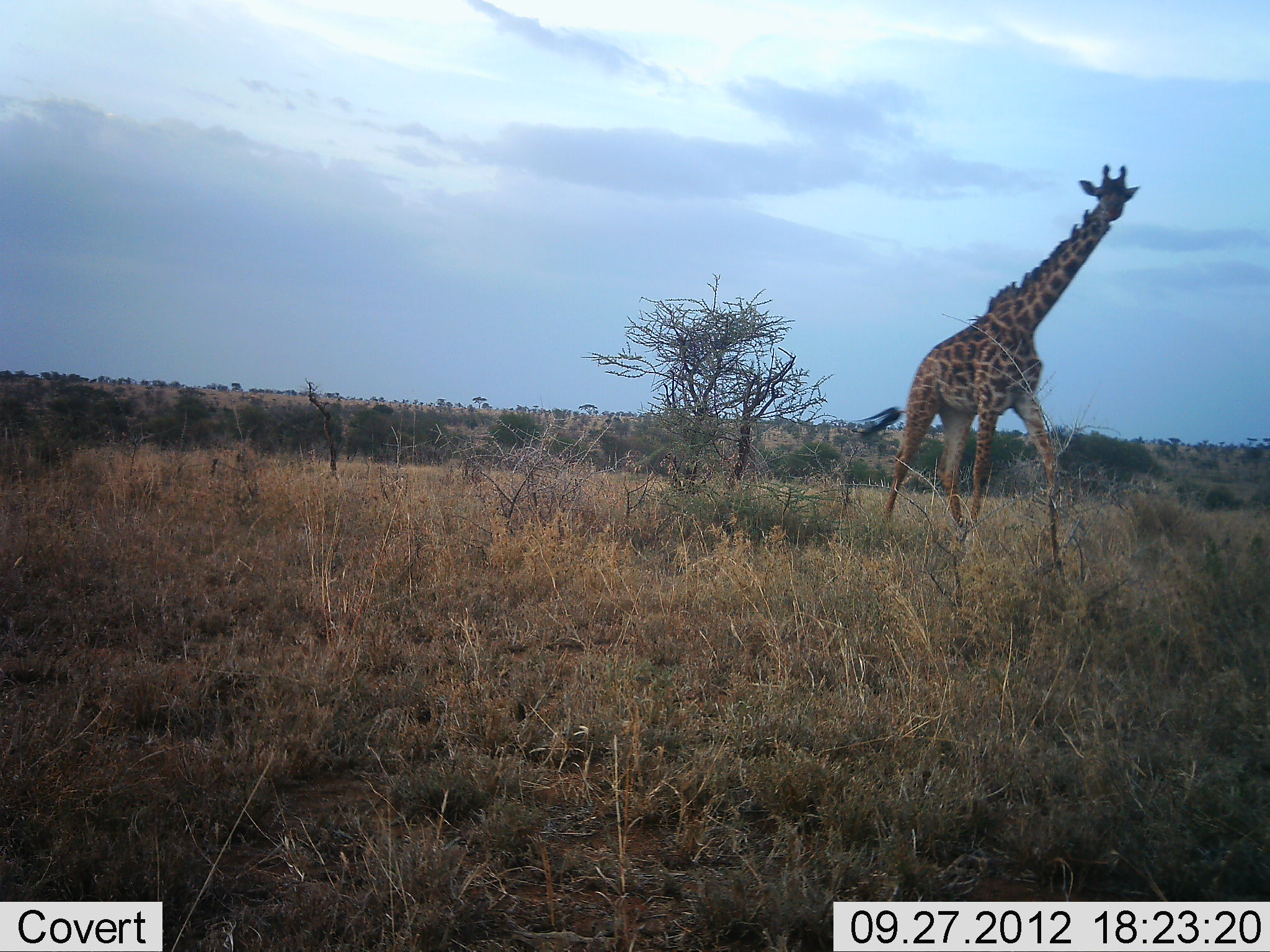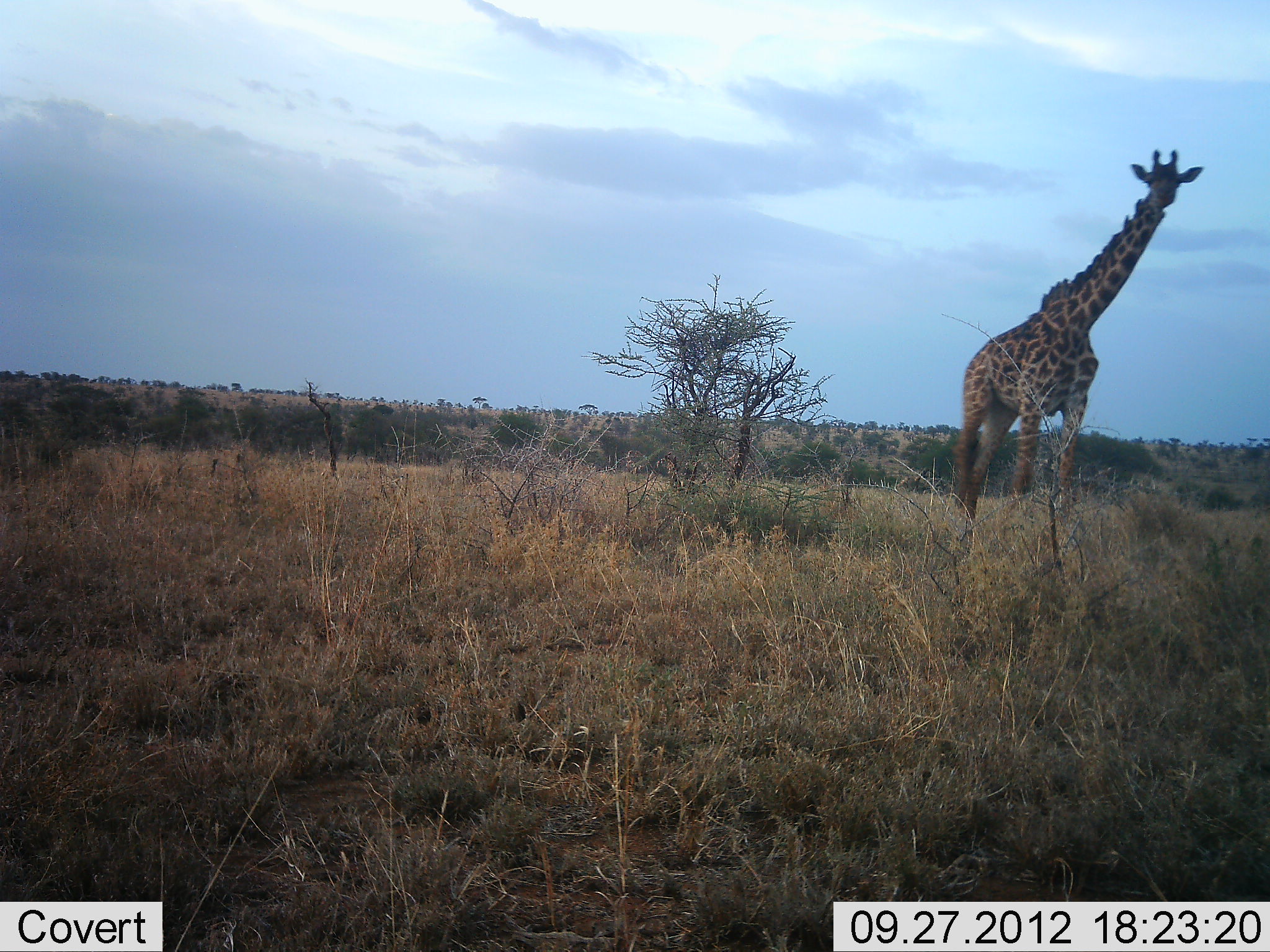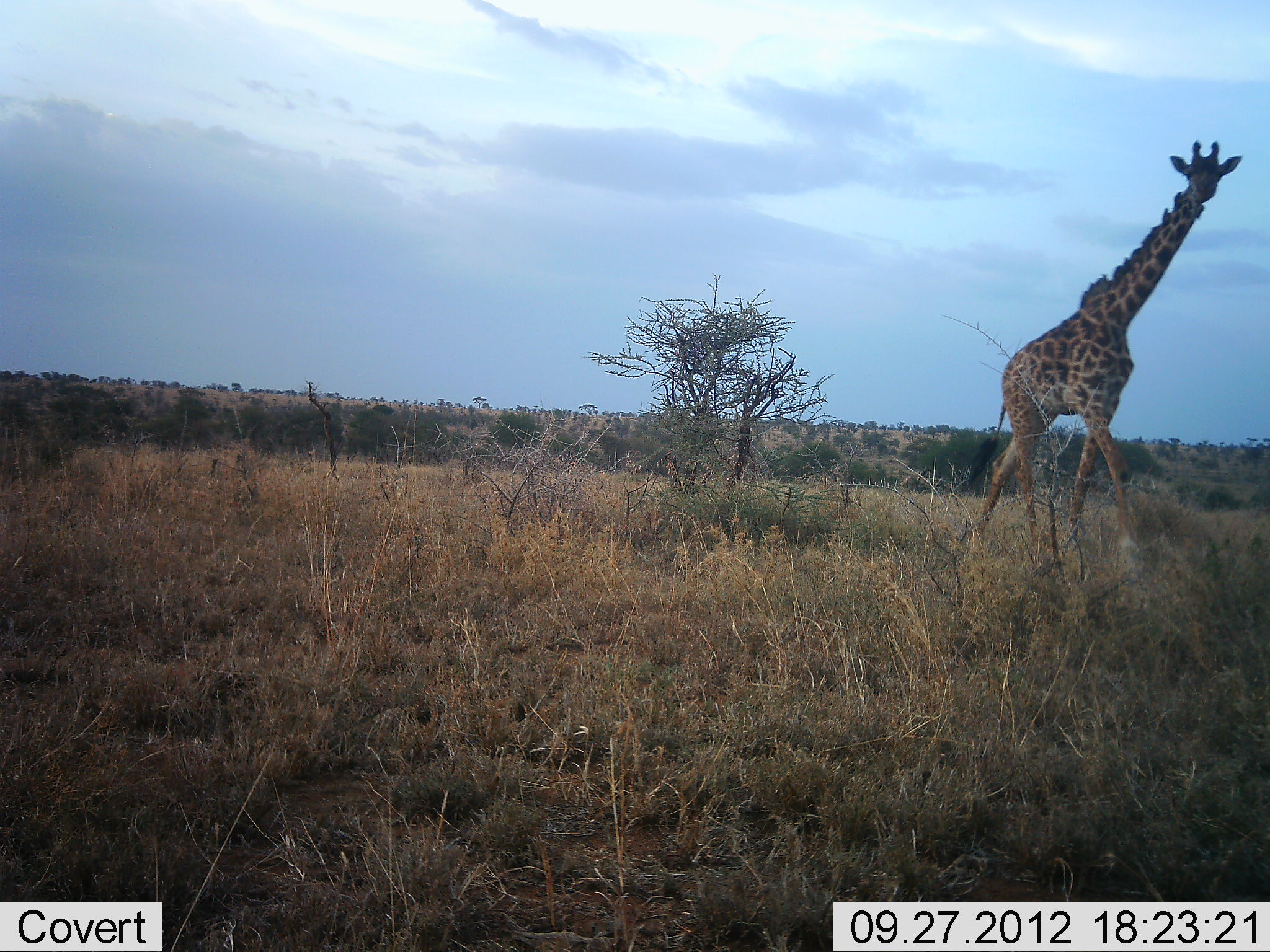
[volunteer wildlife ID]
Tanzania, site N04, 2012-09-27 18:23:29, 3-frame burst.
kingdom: Animalia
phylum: Chordata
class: Mammalia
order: Artiodactyla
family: Giraffidae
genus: Giraffa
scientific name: Giraffa camelopardalis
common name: giraffe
Giraffe (Giraffa camelopardalis), count 1. Behavior (volunteer vote fractions): standing 0%, resting 0%, moving 100%, interacting 0%. Young present (vote fraction): 0%. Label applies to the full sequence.